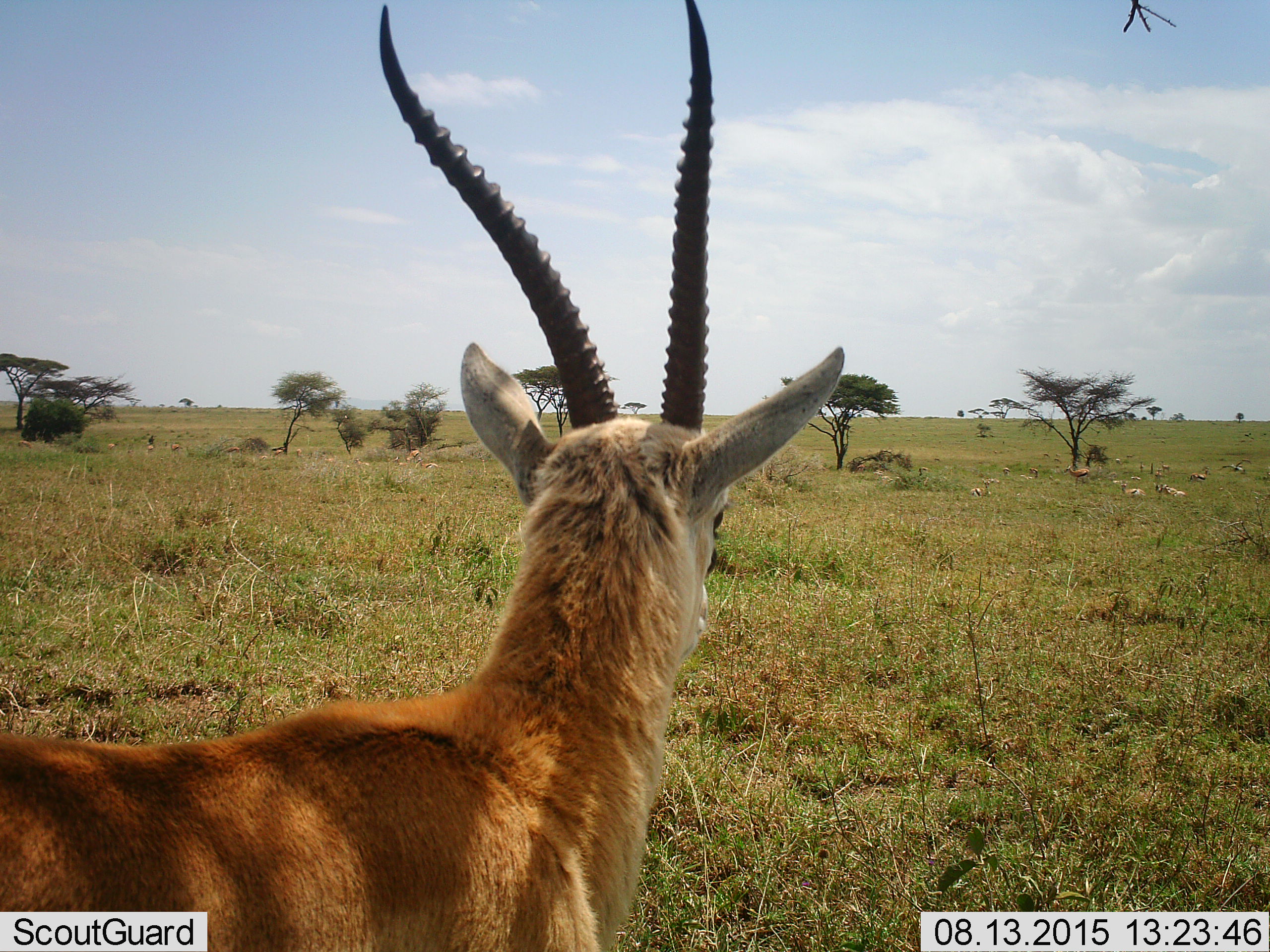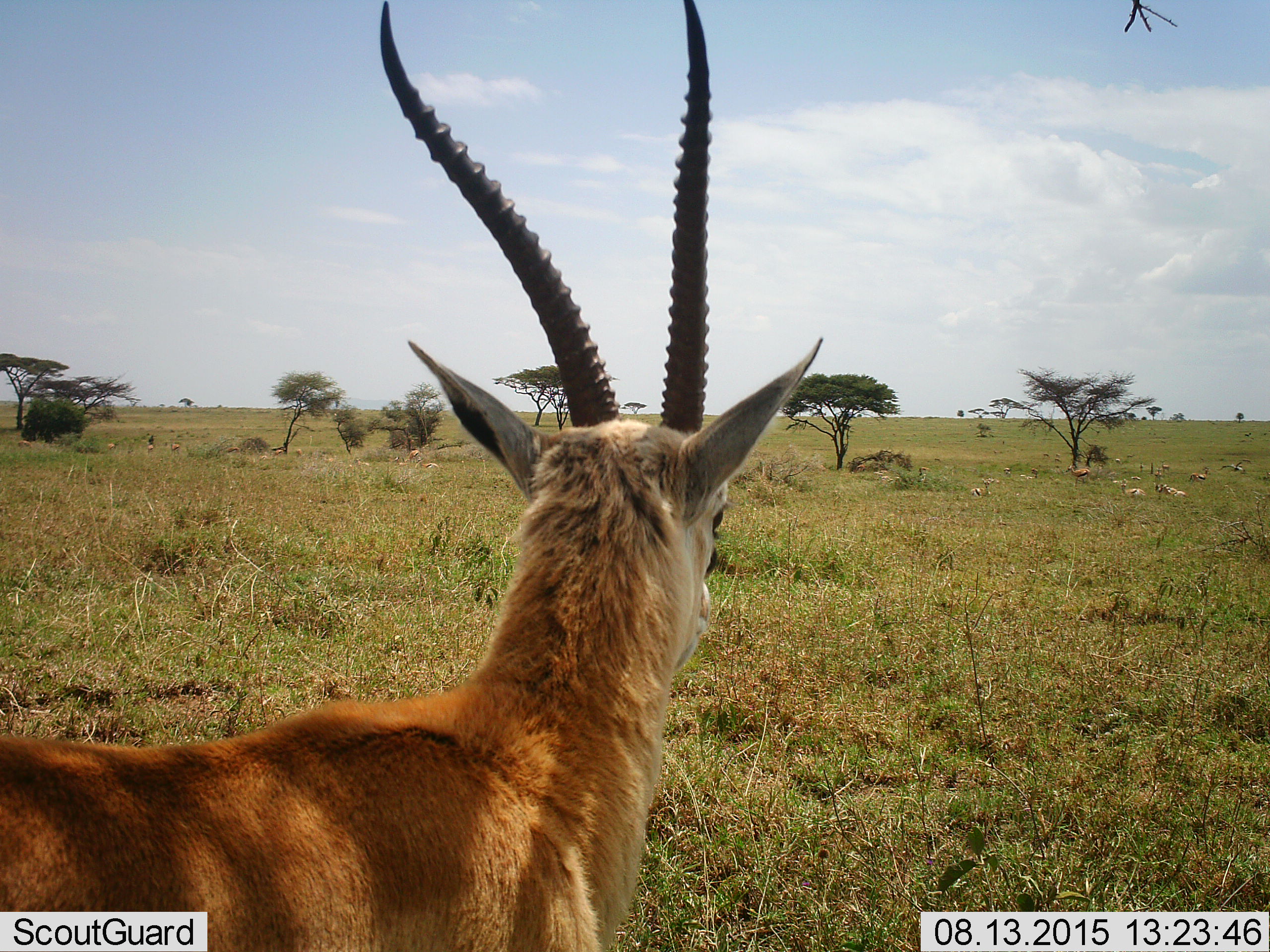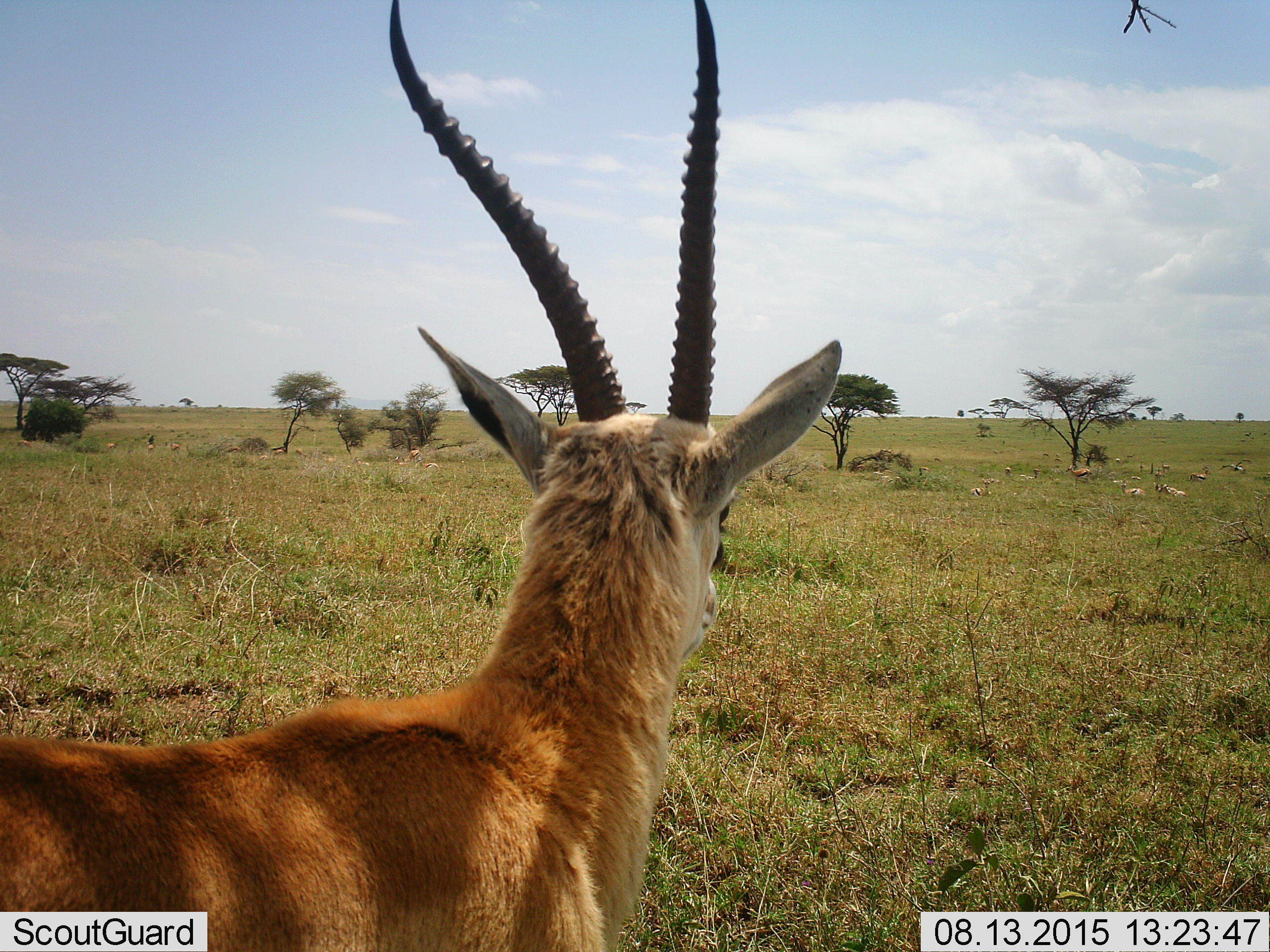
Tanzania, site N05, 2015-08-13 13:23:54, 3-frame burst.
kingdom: Animalia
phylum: Chordata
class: Mammalia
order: Artiodactyla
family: Bovidae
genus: Eudorcas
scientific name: Eudorcas thomsonii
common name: thomson's gazelle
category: gazellethomsons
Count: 11-50.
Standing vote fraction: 100%.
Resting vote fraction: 71%.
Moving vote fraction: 14%.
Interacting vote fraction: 0%.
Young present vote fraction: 0%.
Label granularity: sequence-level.